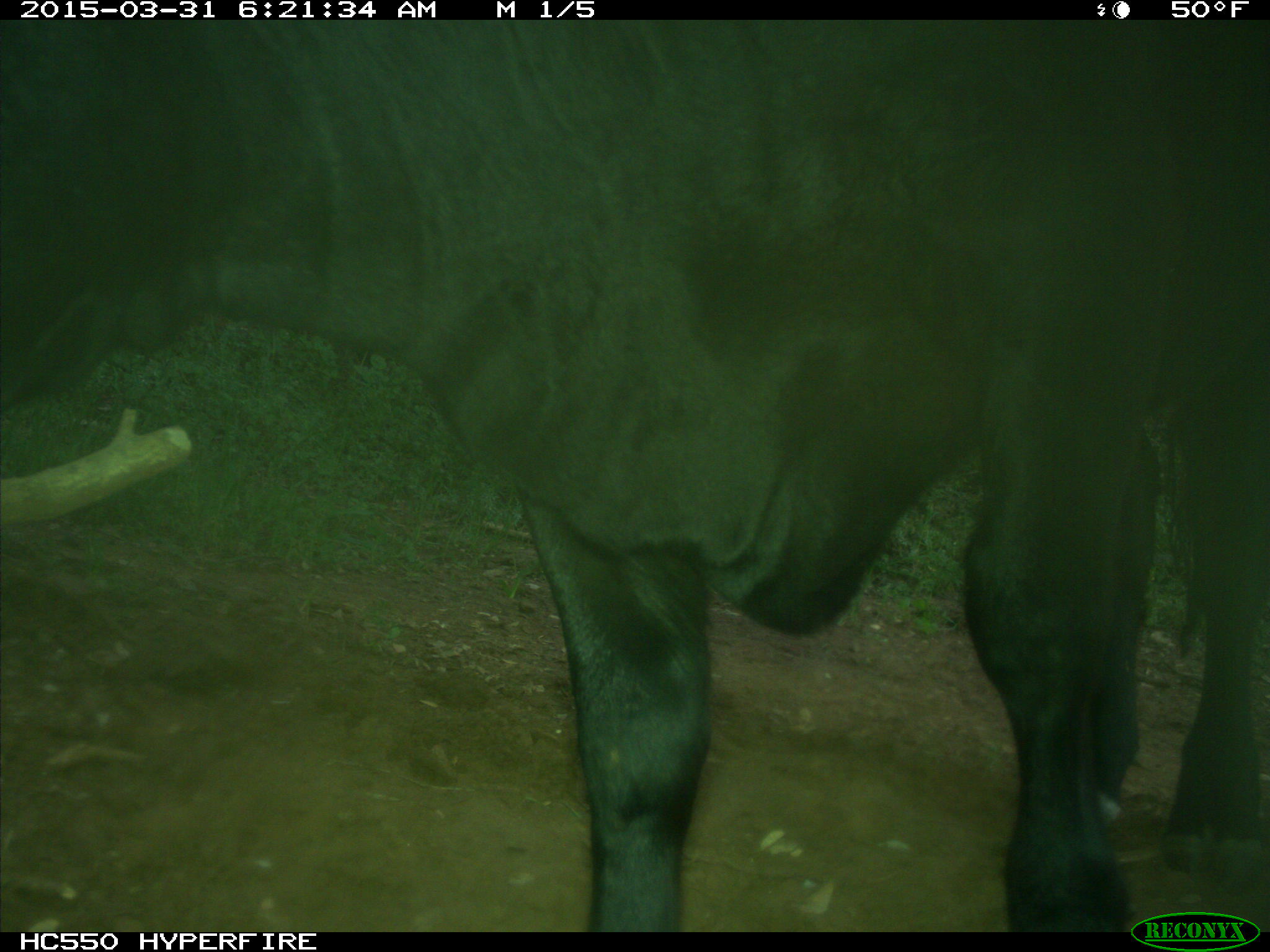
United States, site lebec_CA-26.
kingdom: Animalia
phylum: Chordata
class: Mammalia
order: Artiodactyla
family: Bovidae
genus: Bos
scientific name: Bos taurus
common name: domestic cow